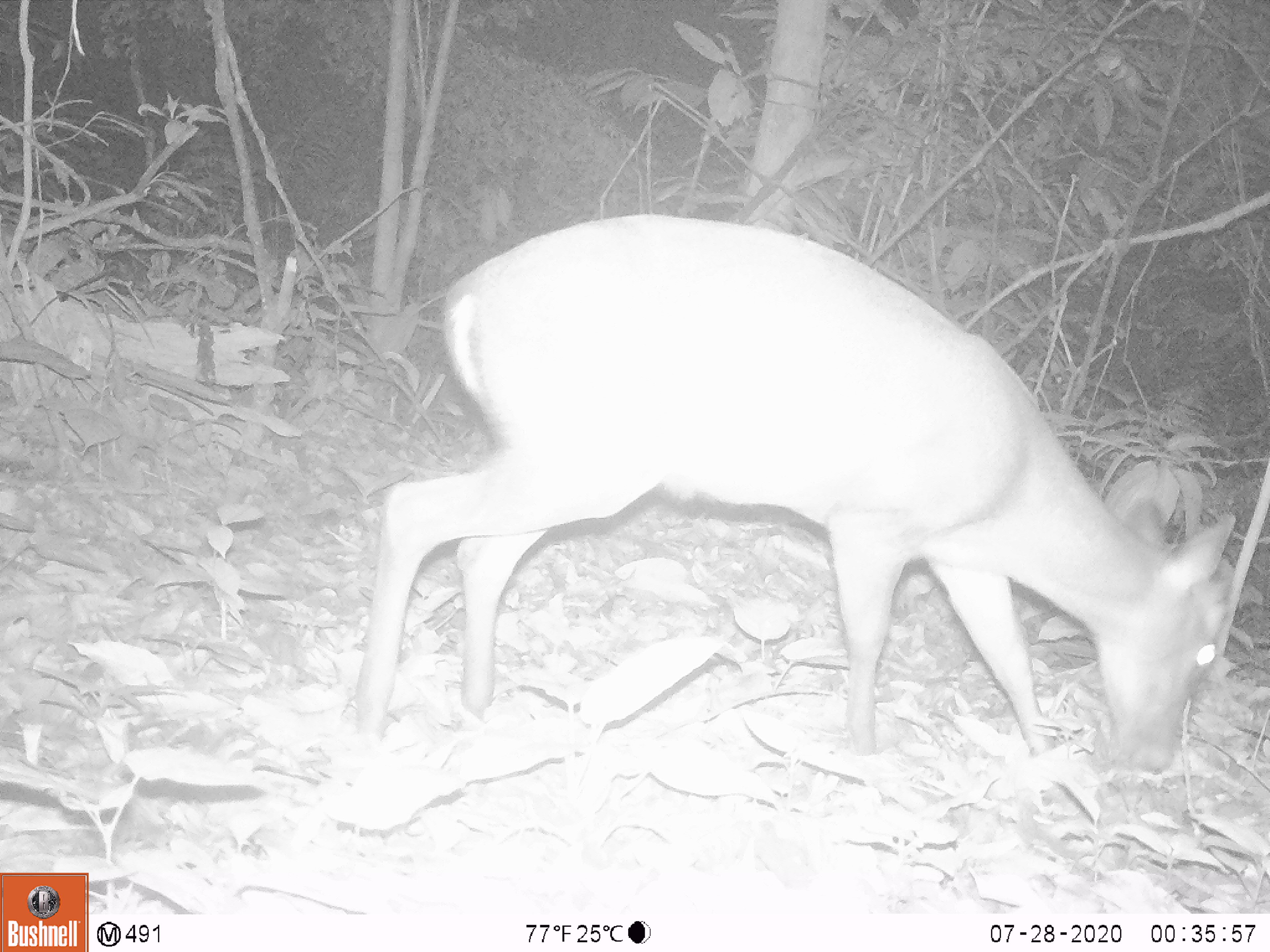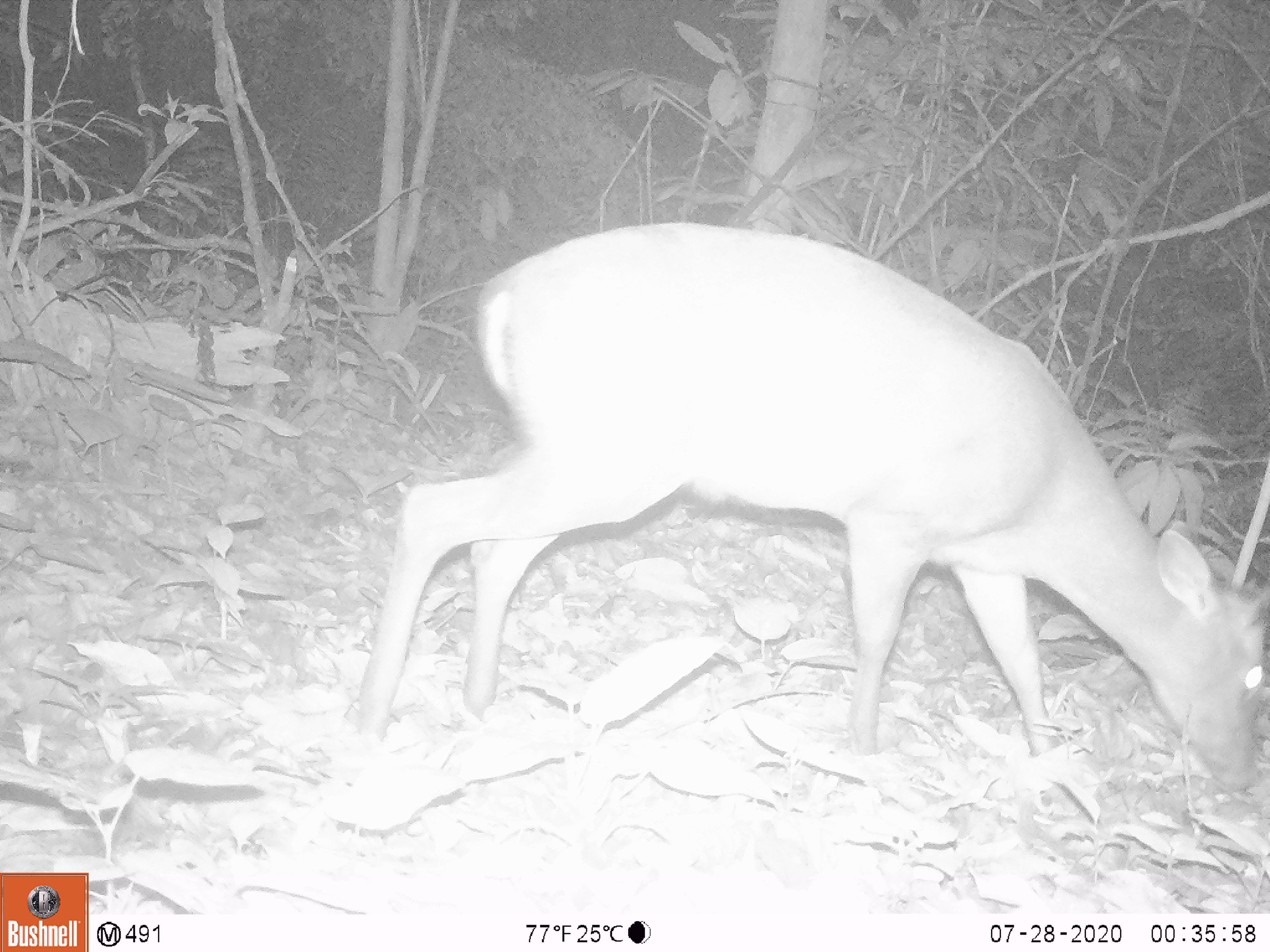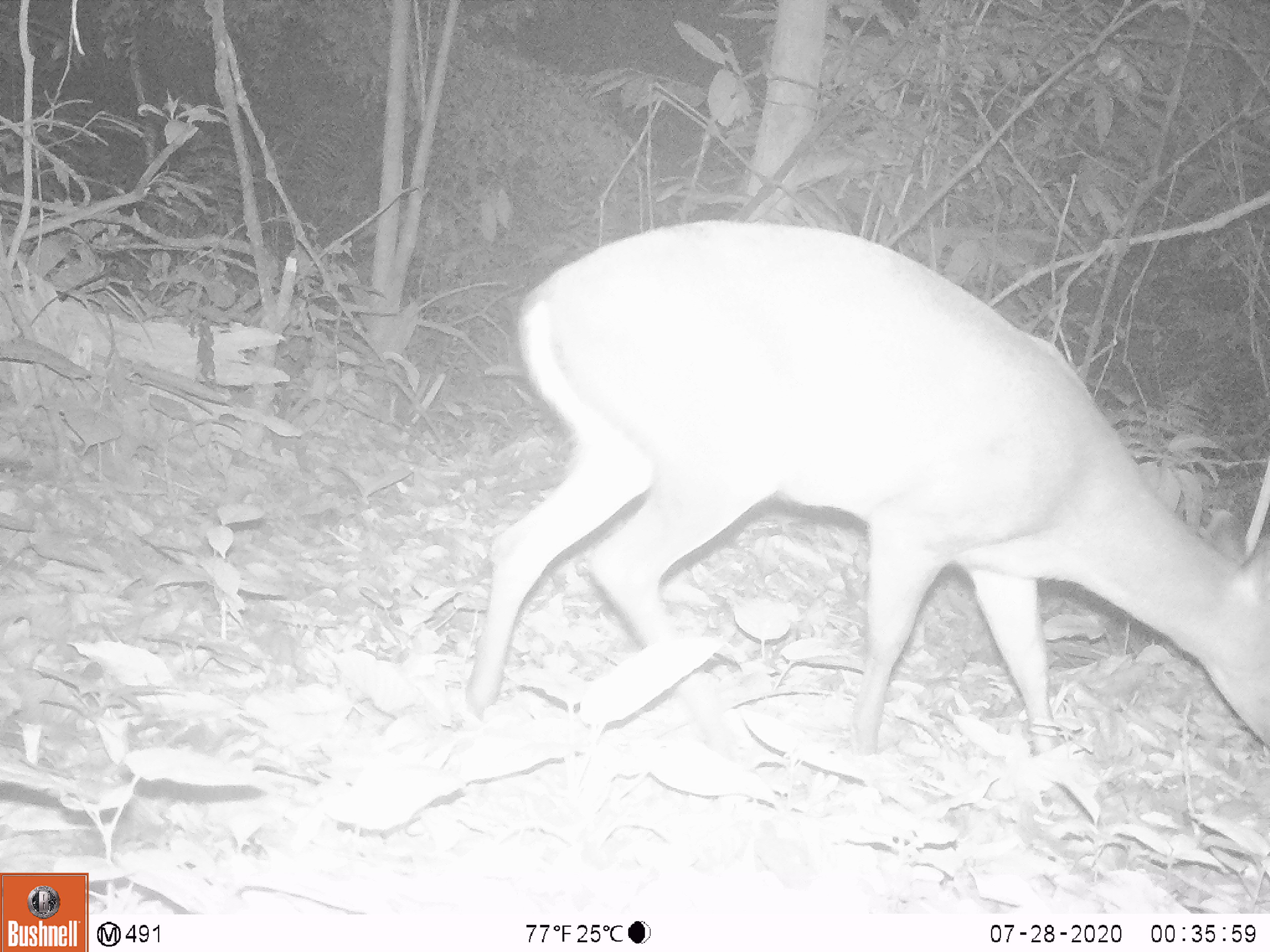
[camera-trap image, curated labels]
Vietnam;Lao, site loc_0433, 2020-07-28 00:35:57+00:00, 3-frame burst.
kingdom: Animalia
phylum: Chordata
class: Mammalia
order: Artiodactyla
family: Cervidae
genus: Muntiacus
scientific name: Muntiacus rooseveltorum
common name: roosevelt's muntjac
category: roosevelts muntjac group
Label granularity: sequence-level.